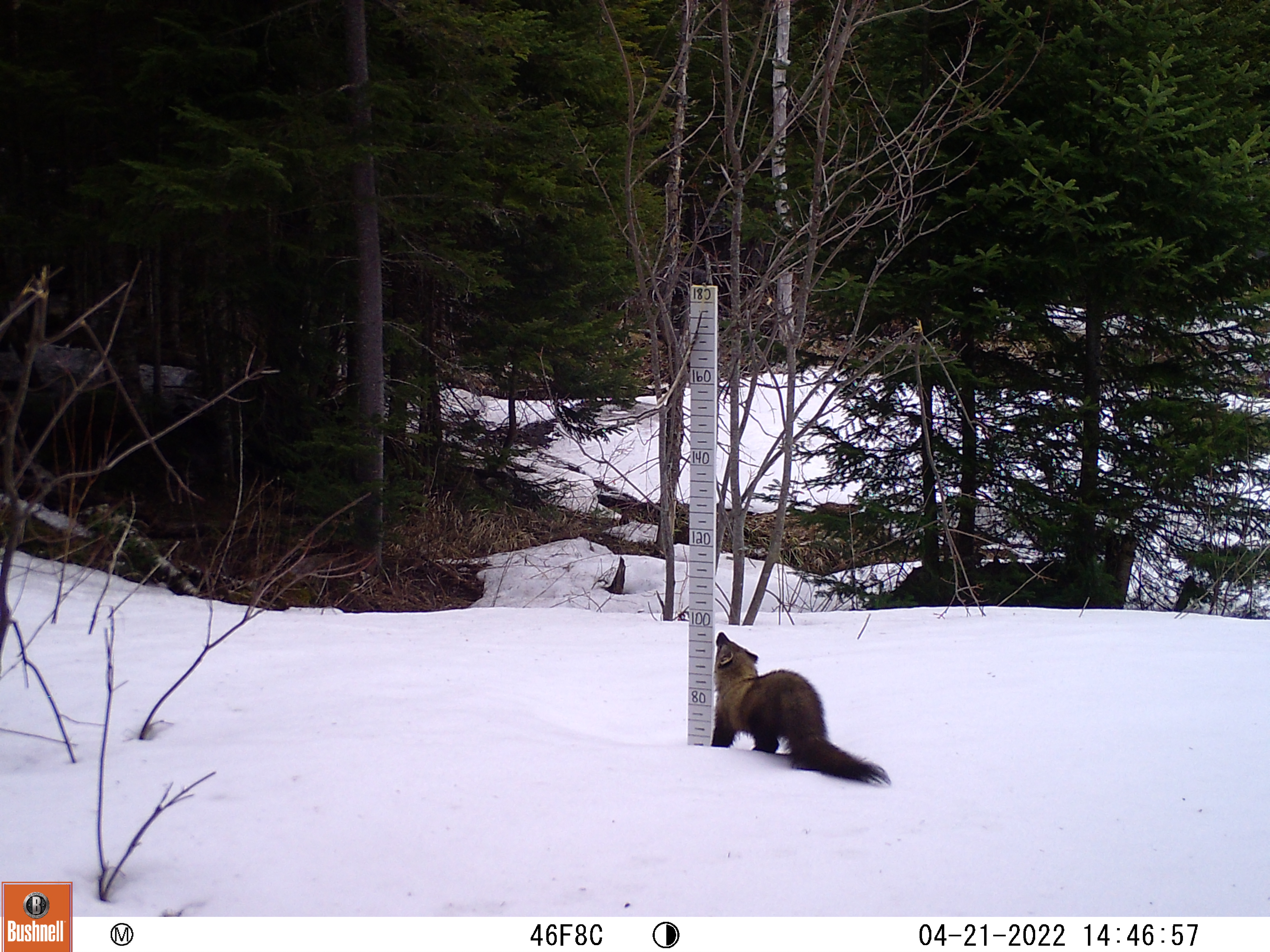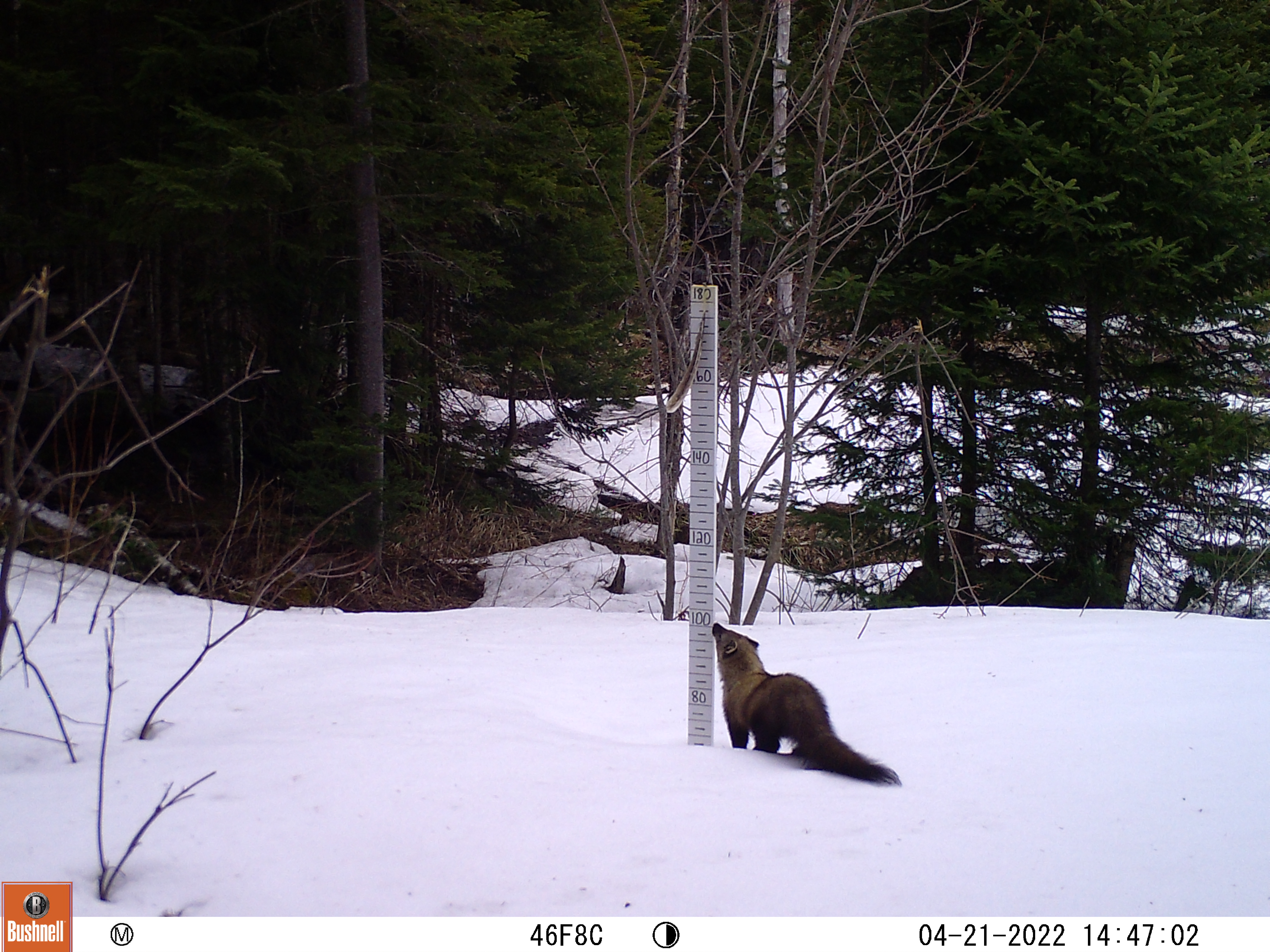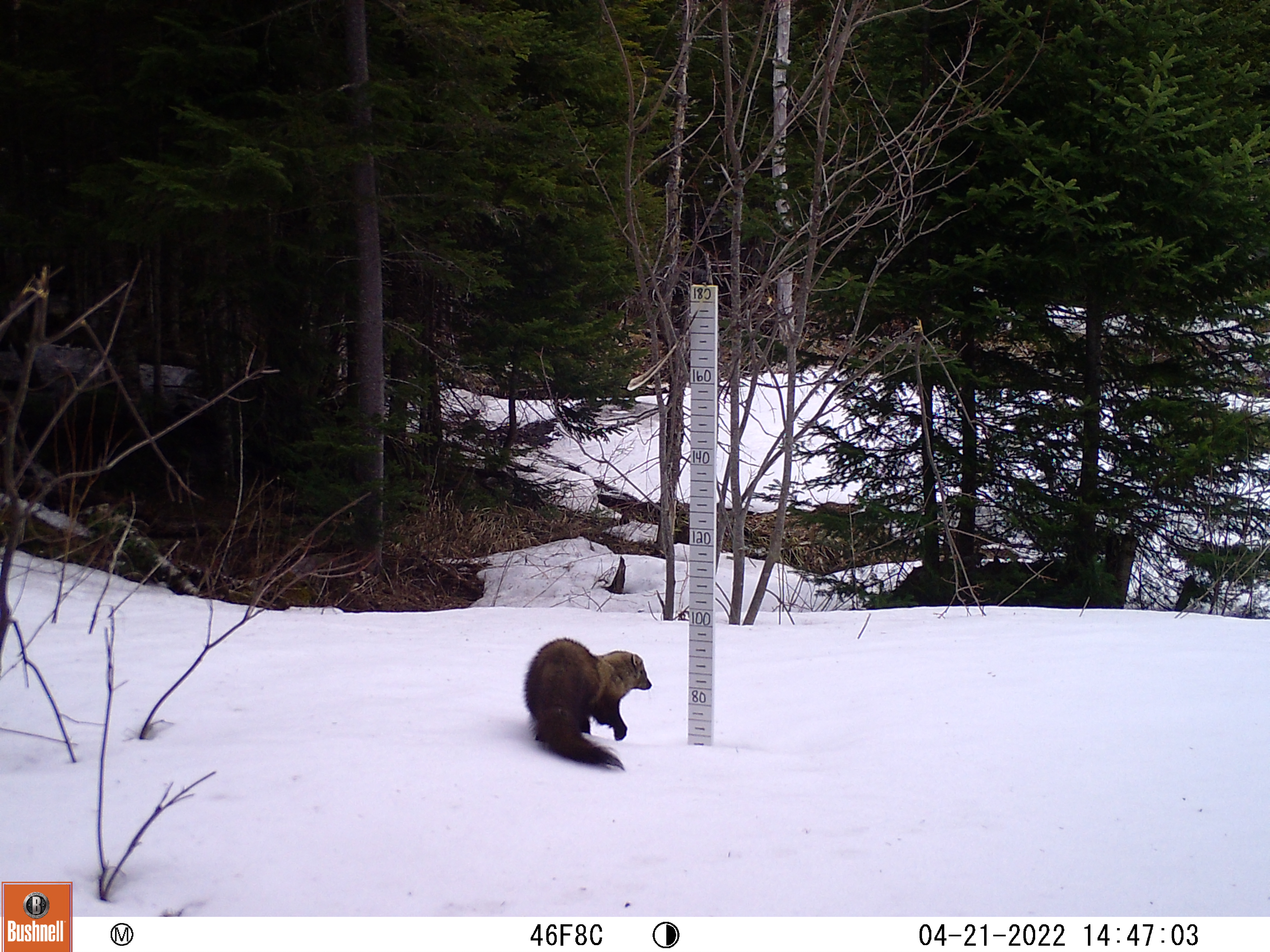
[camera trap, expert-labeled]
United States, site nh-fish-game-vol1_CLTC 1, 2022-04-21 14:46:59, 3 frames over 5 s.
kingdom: Animalia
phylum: Chordata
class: Mammalia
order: Carnivora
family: Mustelidae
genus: Pekania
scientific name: Pekania pennanti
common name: fisher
Fisher (Pekania pennanti).